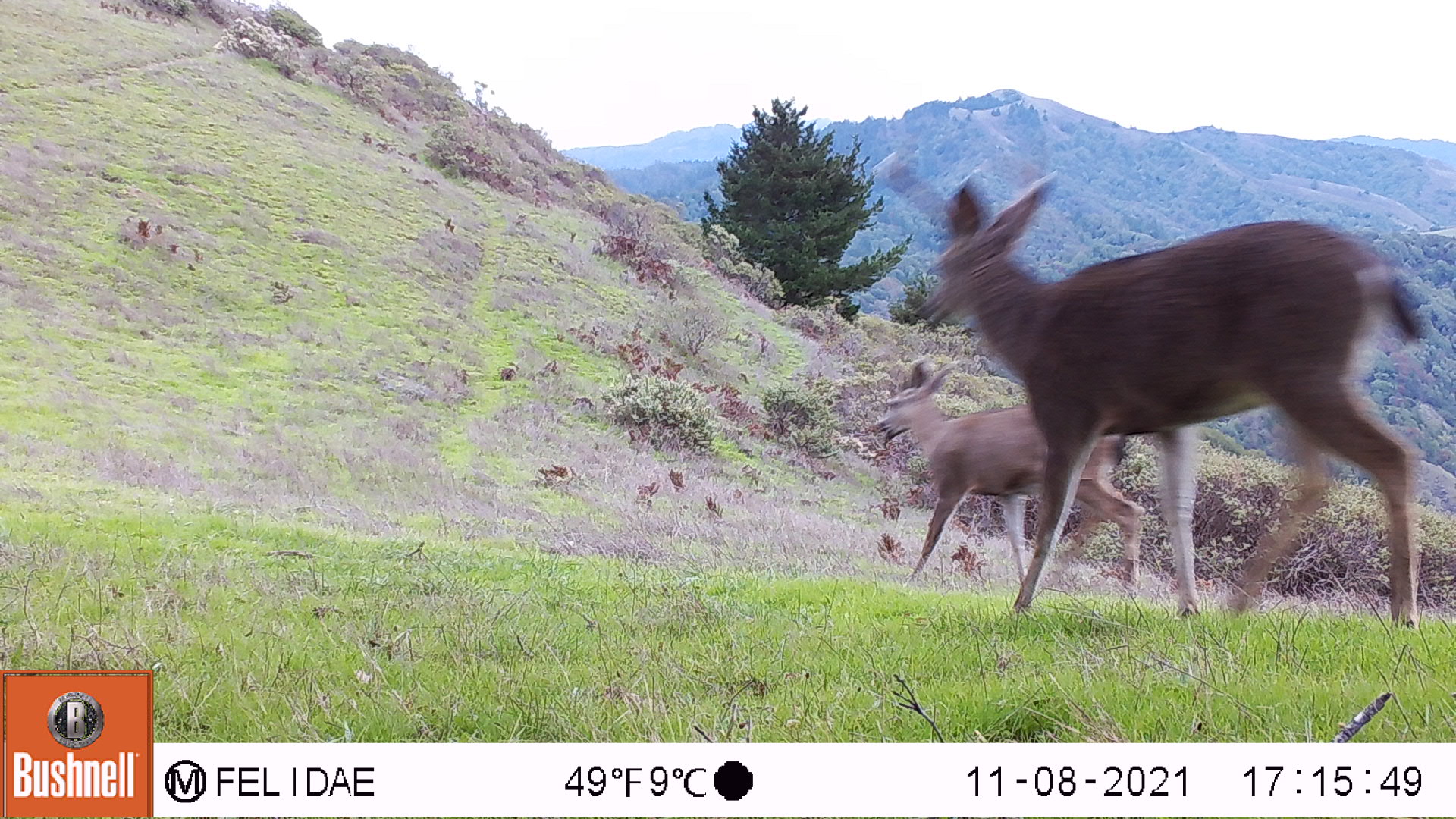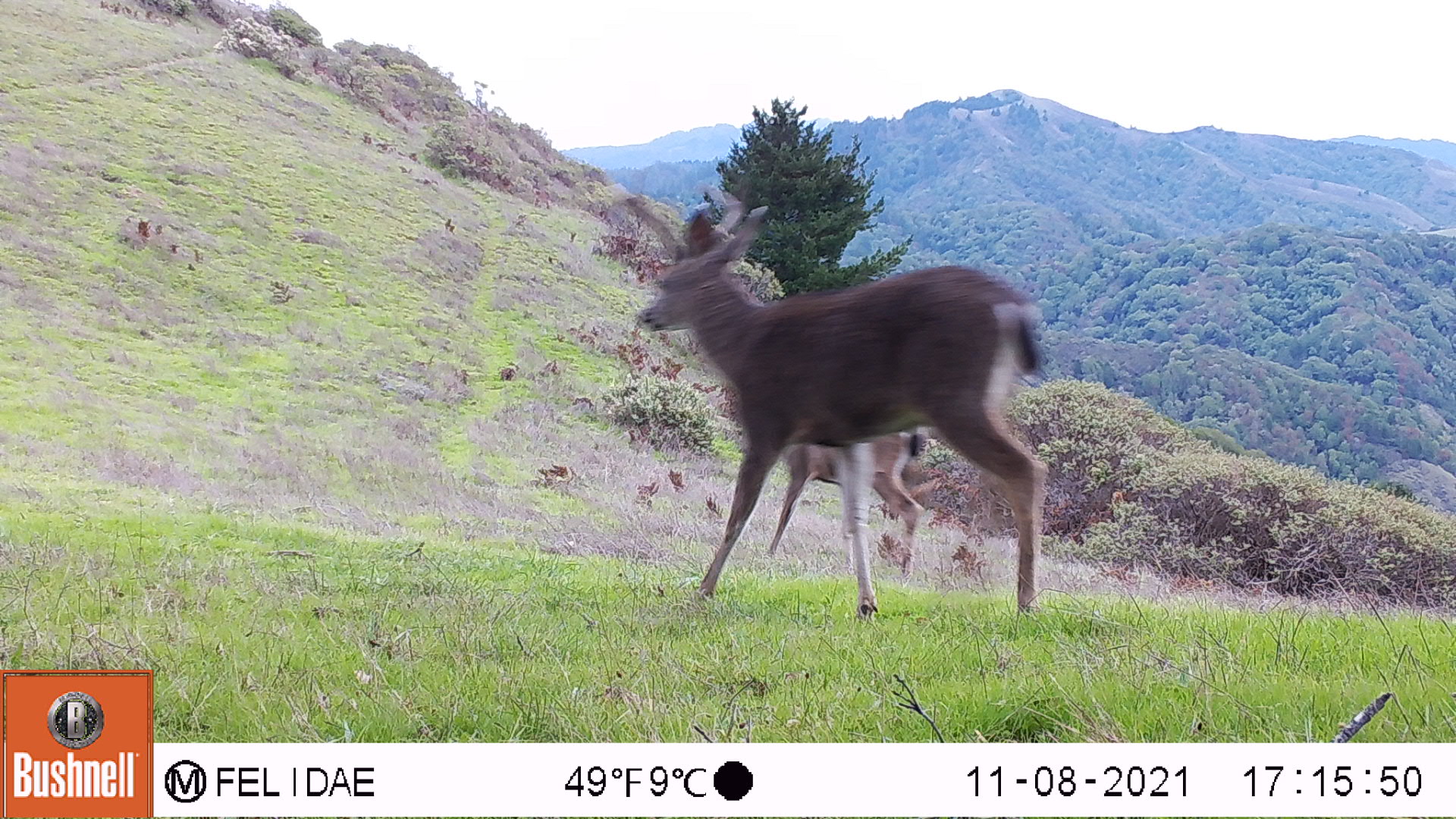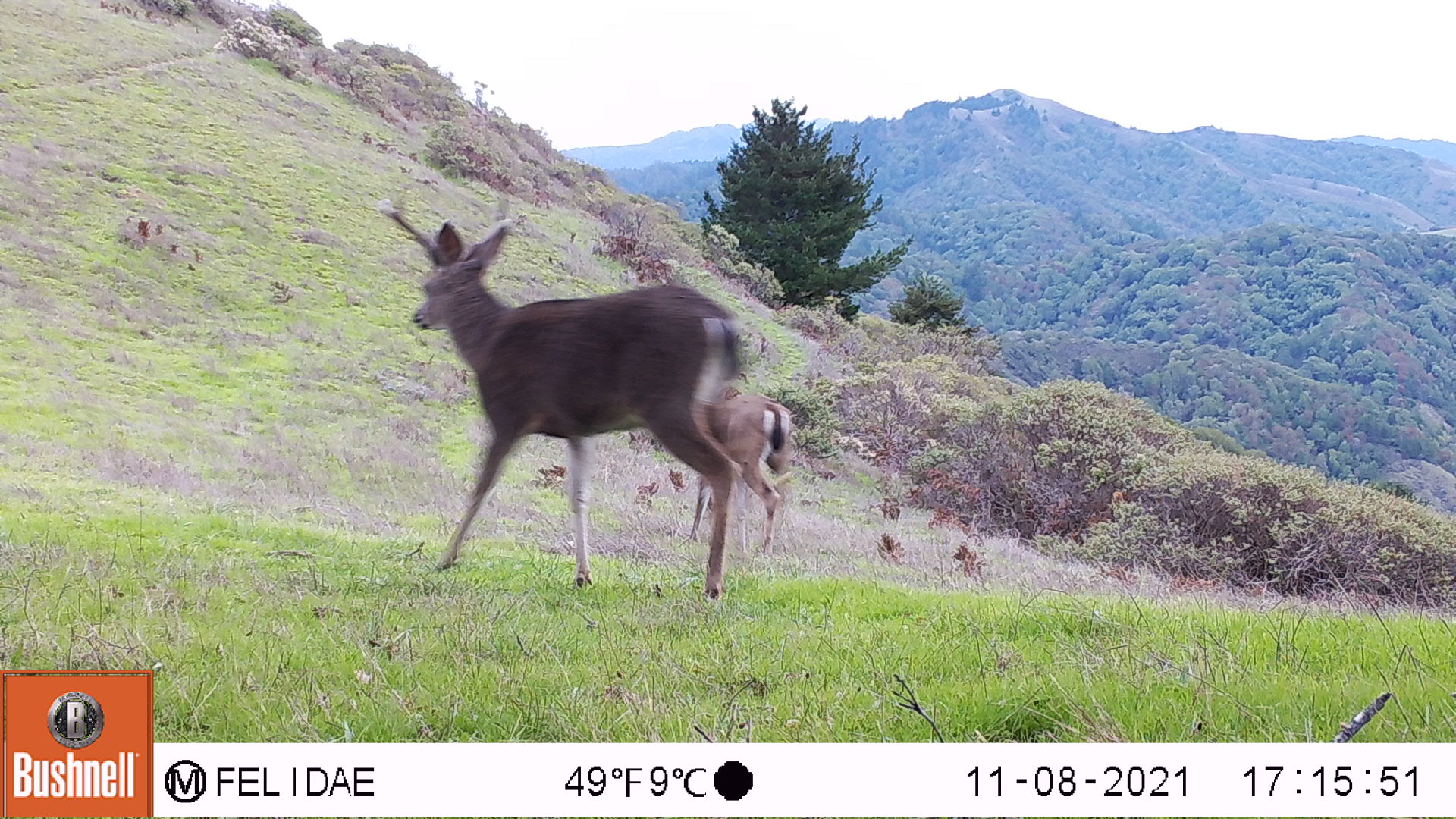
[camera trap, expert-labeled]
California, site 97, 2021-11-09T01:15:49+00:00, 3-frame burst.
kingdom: Animalia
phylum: Chordata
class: Mammalia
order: Artiodactyla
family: Cervidae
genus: Odocoileus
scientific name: Odocoileus hemionus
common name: mule deer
Mule deer (Odocoileus hemionus).